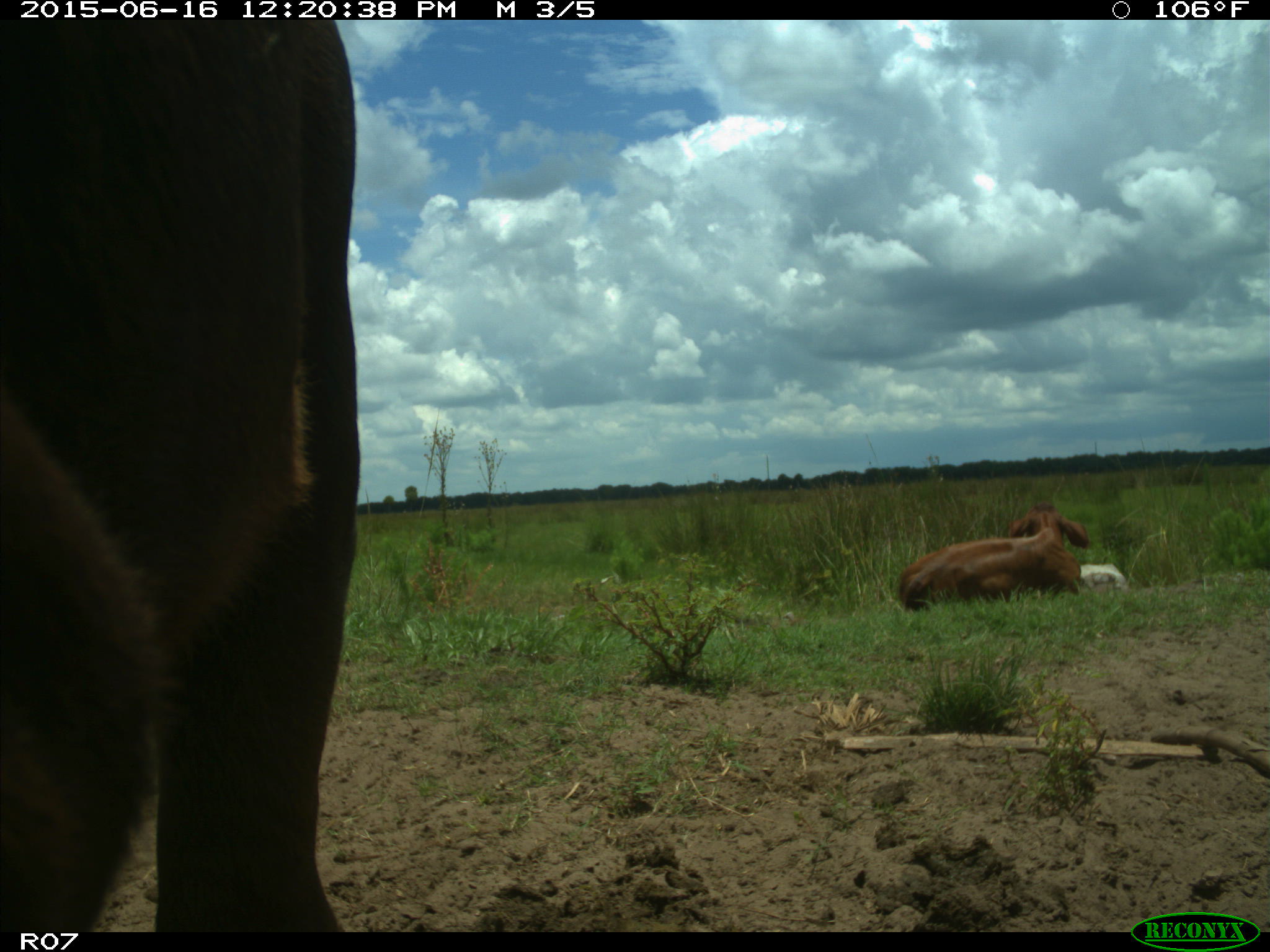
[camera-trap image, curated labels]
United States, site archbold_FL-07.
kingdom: Animalia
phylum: Chordata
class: Mammalia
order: Artiodactyla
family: Bovidae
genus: Bos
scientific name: Bos taurus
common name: domestic cow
Bos taurus (domestic cow).